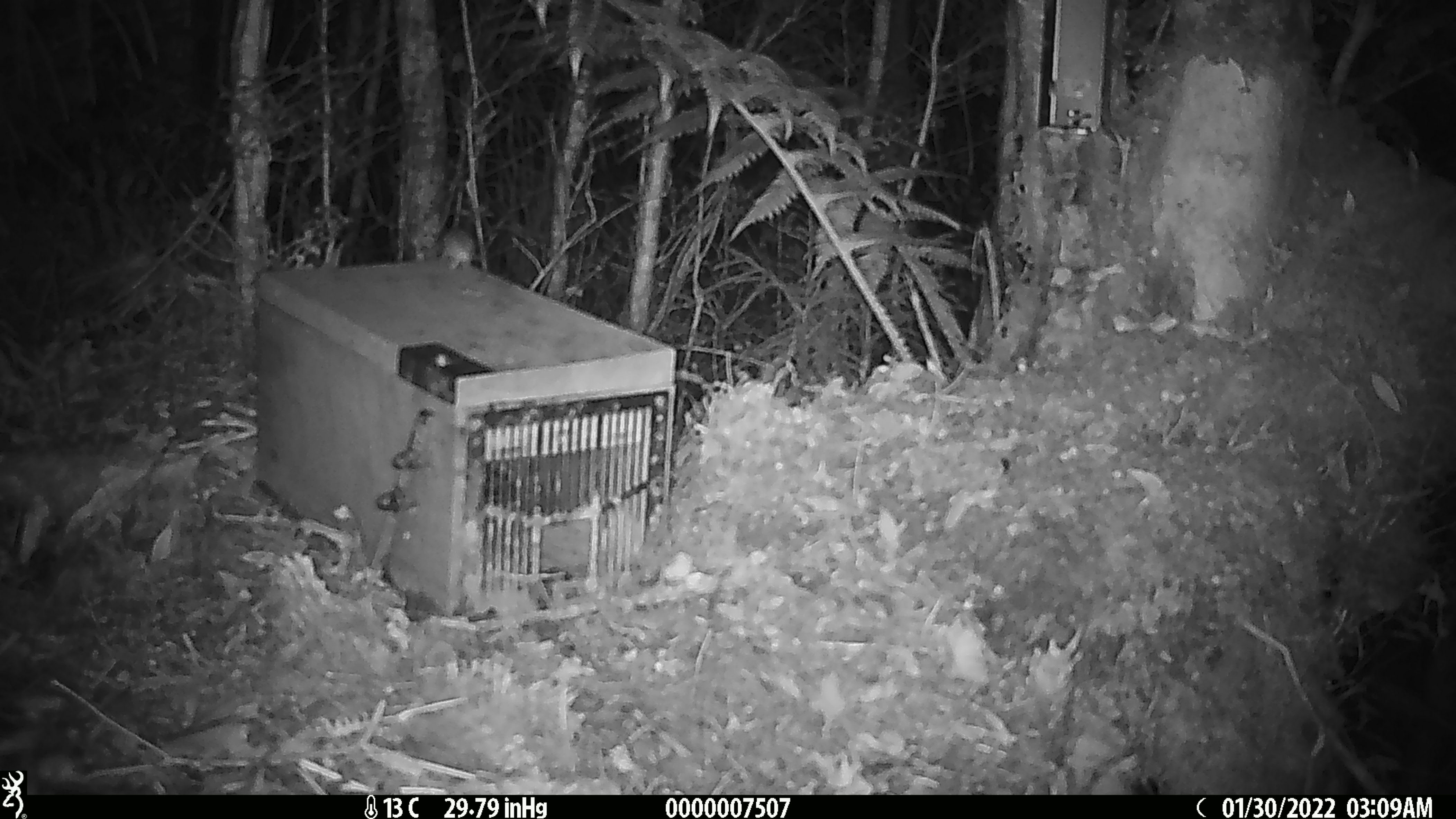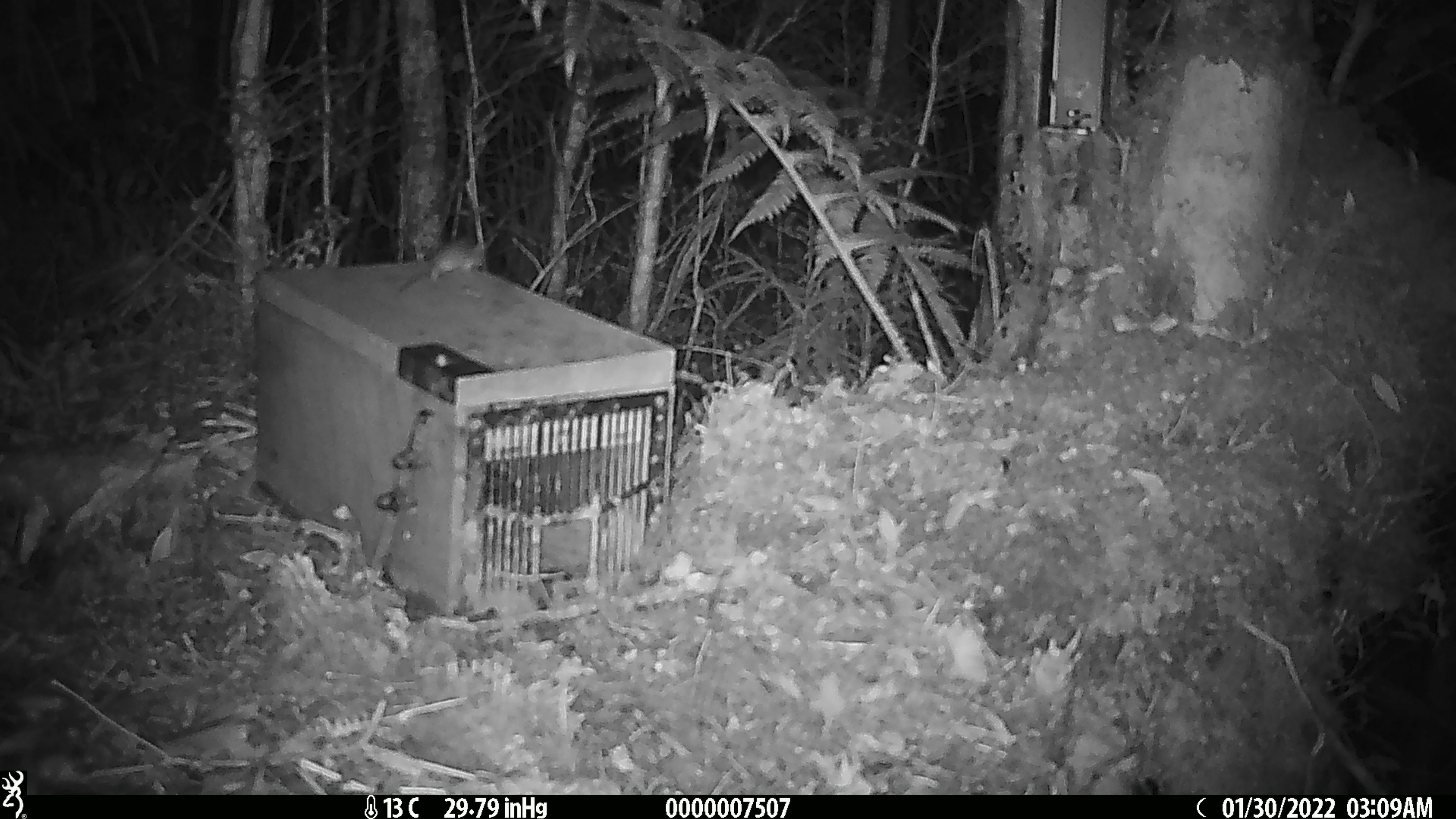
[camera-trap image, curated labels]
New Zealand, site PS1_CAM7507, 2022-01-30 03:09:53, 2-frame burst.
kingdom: Animalia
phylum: Chordata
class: Mammalia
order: Rodentia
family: Muridae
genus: Mus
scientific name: Mus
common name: mouse